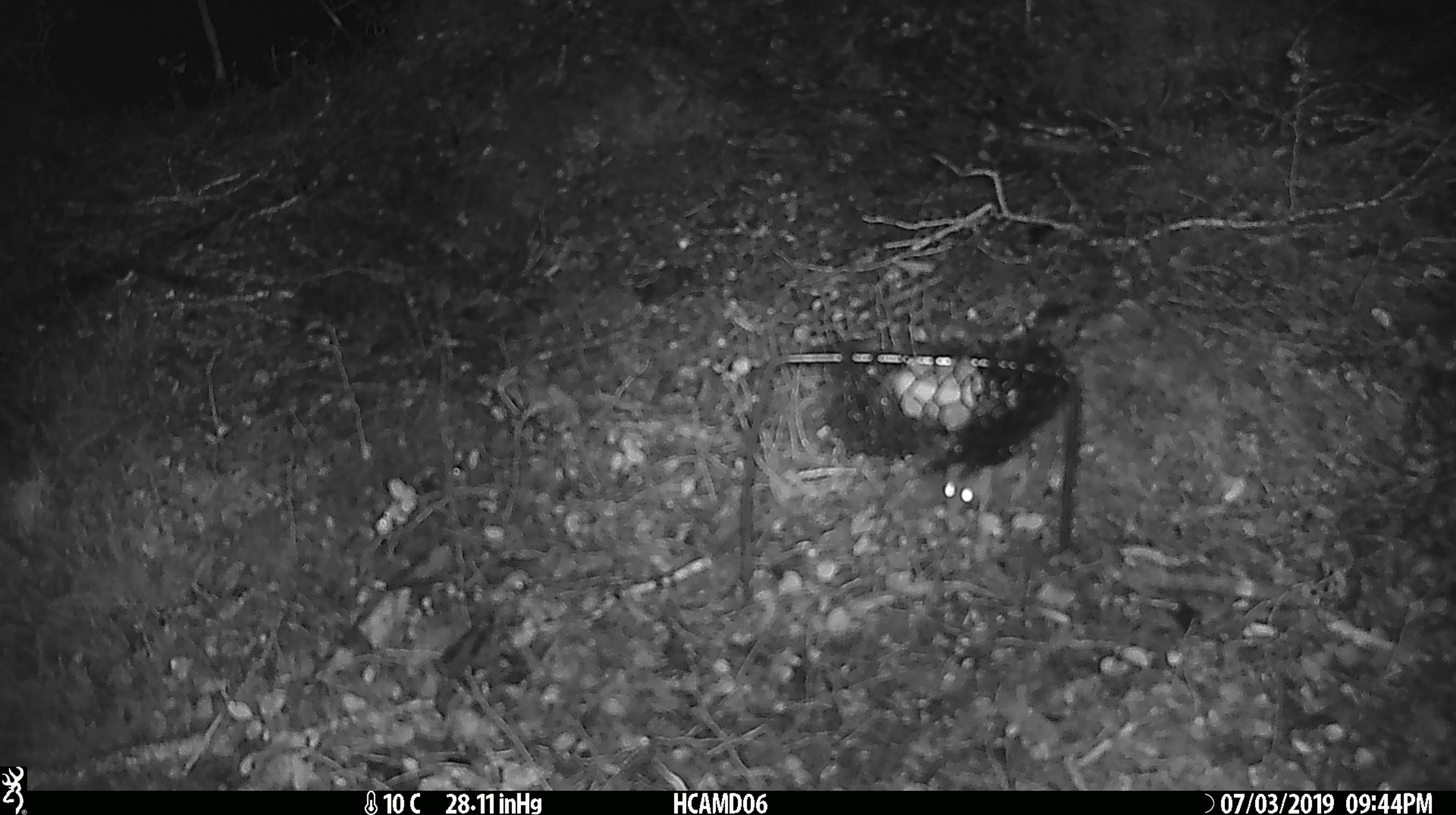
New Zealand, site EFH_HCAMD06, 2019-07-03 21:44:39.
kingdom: Animalia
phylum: Chordata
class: Mammalia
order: Rodentia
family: Muridae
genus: Mus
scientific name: Mus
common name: mouse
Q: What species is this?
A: Mouse (Mus).